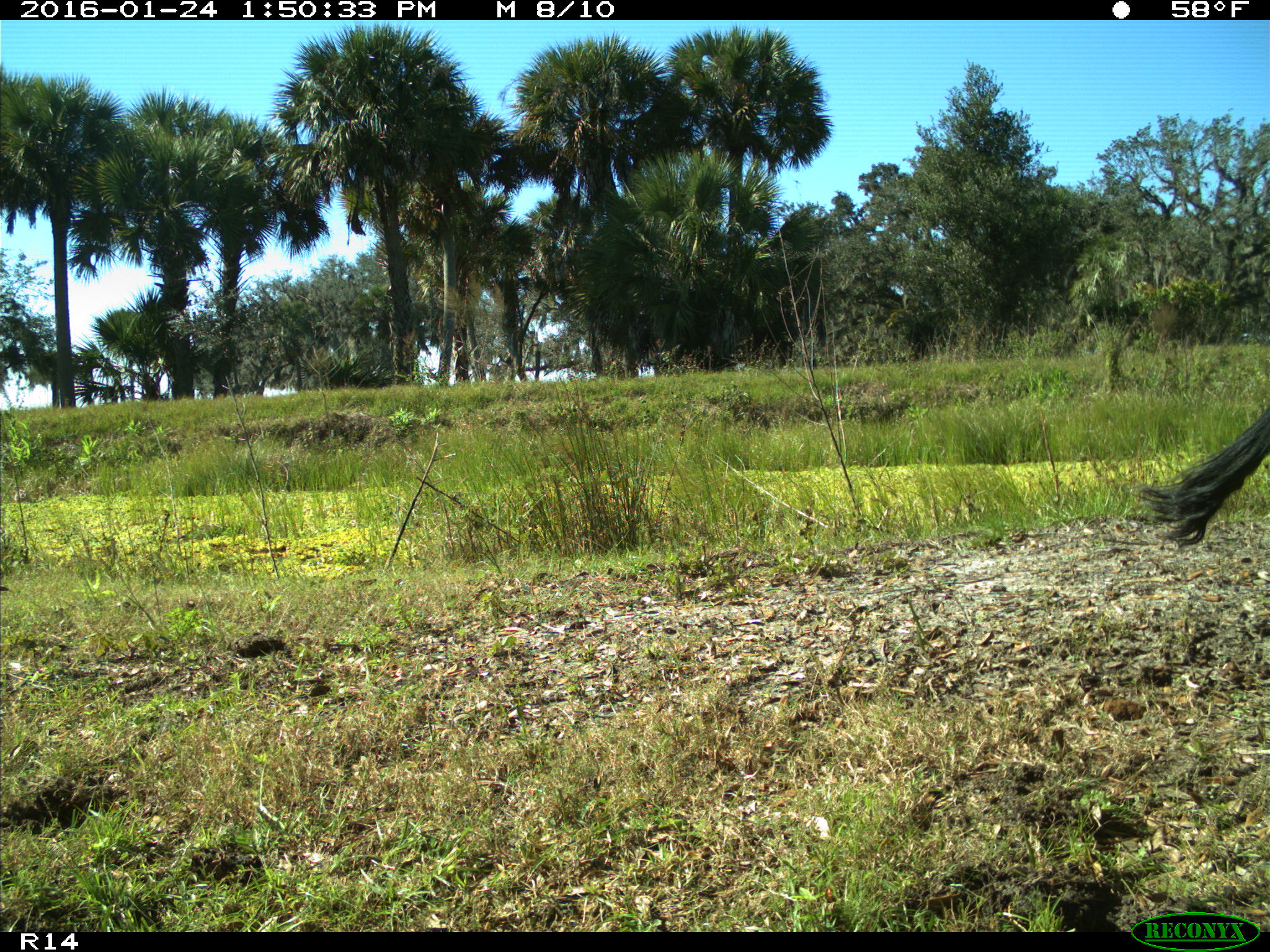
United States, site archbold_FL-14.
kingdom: Animalia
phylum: Chordata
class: Mammalia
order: Artiodactyla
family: Bovidae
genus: Bos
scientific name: Bos taurus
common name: domestic cow